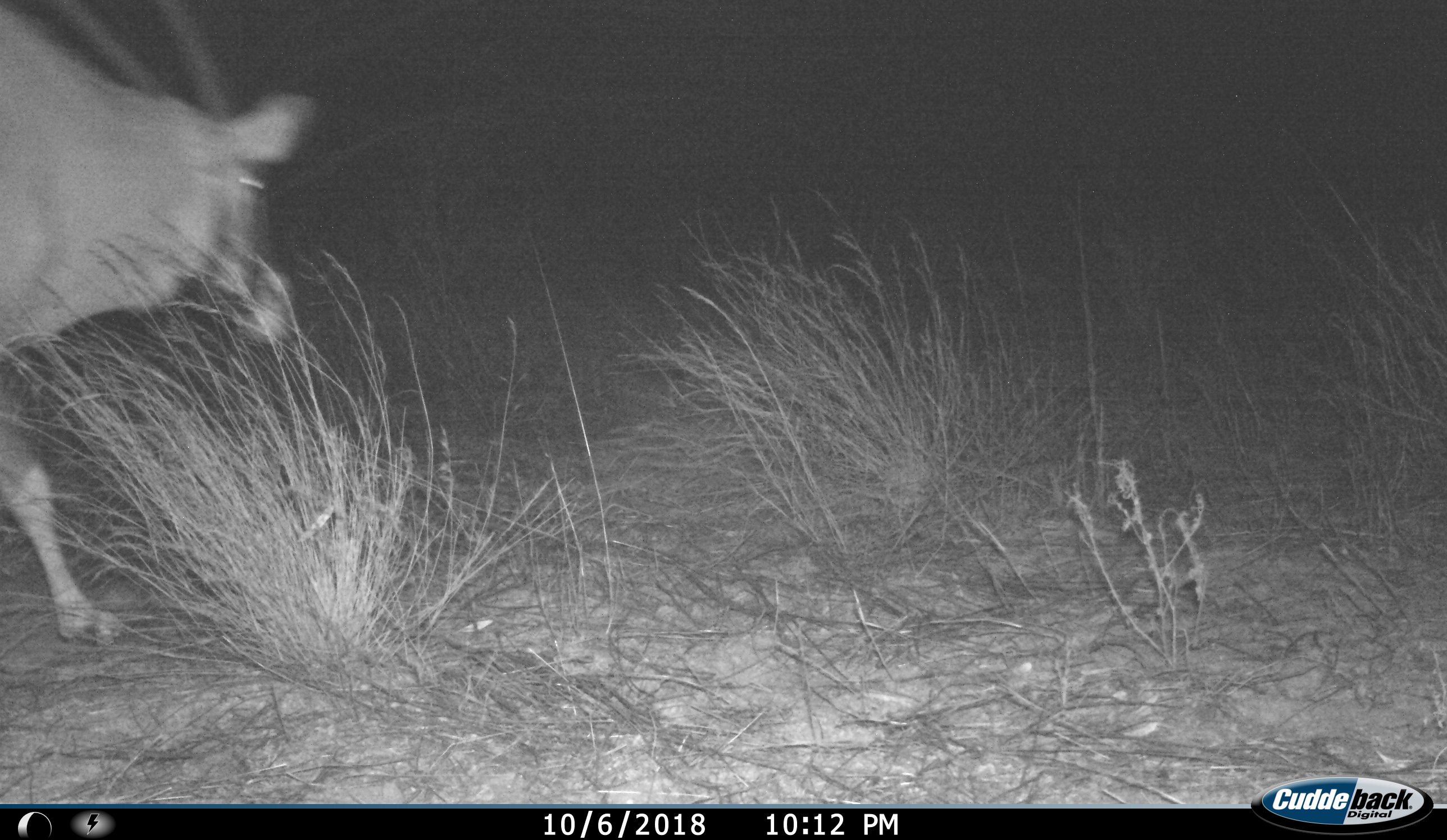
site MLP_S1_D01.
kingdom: Animalia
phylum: Chordata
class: Mammalia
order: Artiodactyla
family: Bovidae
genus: Oryx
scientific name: Oryx gazella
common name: gemsbok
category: oryx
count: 1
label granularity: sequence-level